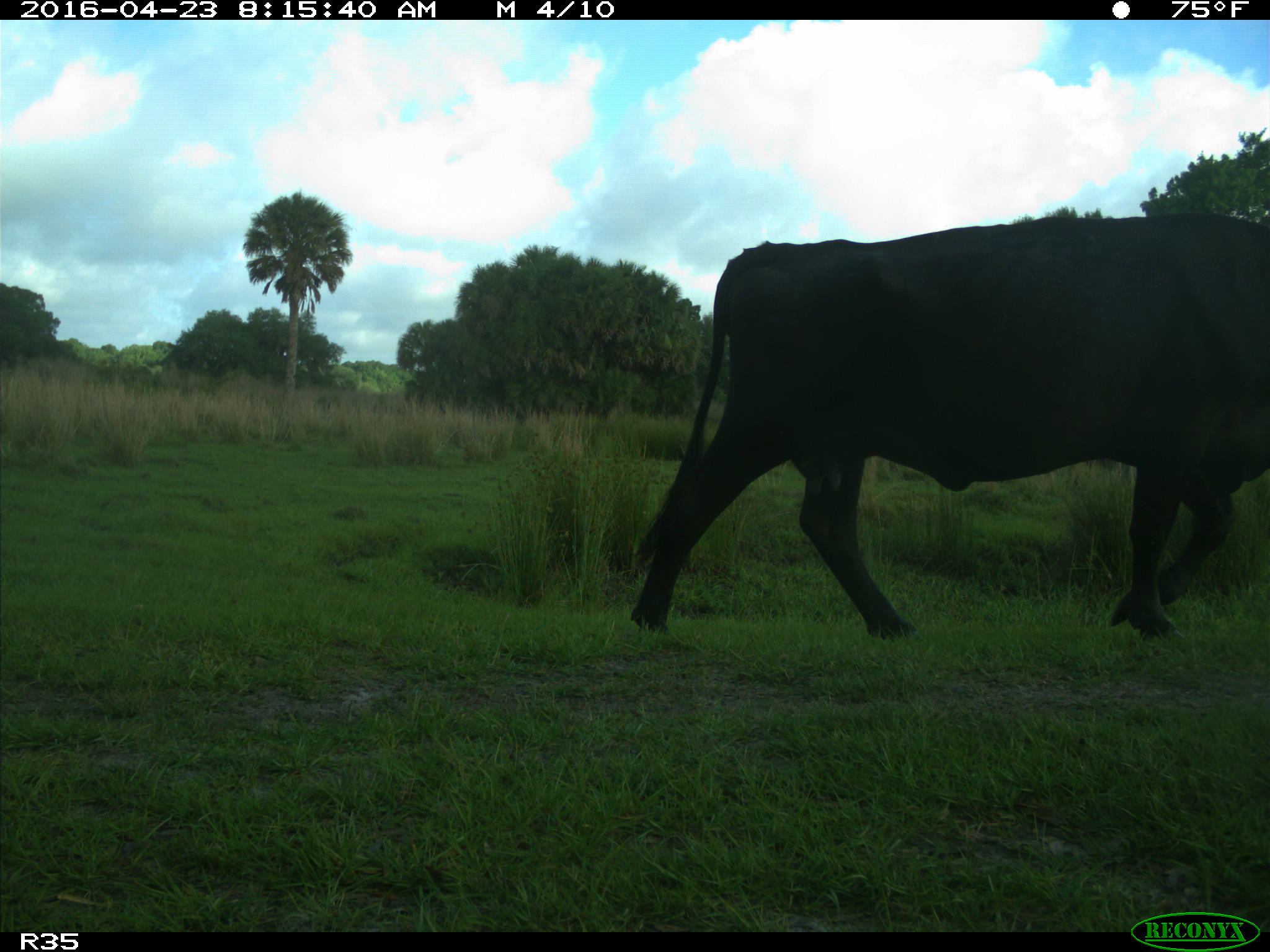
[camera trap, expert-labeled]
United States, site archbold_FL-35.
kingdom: Animalia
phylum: Chordata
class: Mammalia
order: Artiodactyla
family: Bovidae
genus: Bos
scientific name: Bos taurus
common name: domestic cow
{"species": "Bos taurus (domestic cow)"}